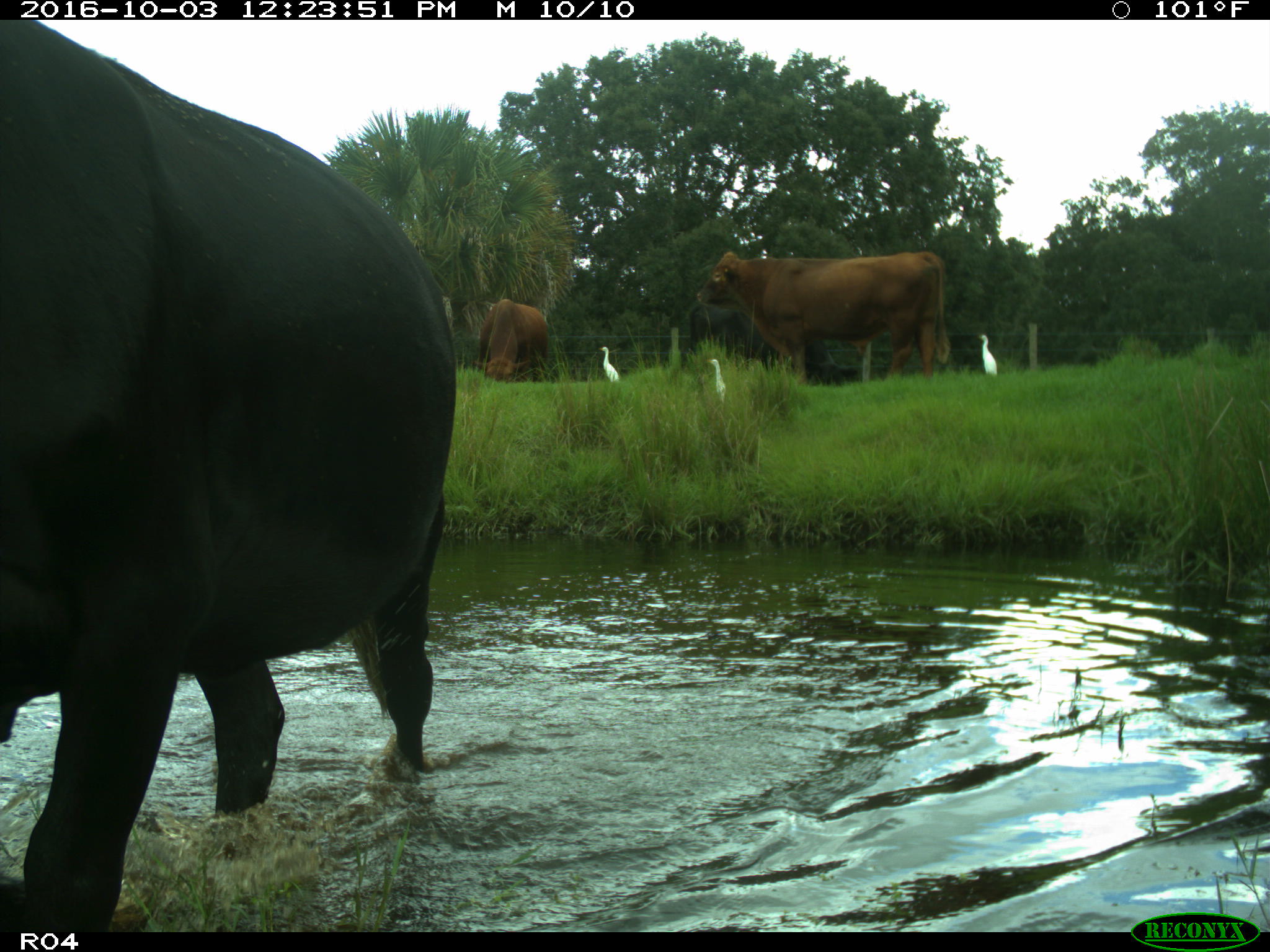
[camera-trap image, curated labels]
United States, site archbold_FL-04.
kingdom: Animalia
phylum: Chordata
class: Mammalia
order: Artiodactyla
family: Bovidae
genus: Bos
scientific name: Bos taurus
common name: domestic cow